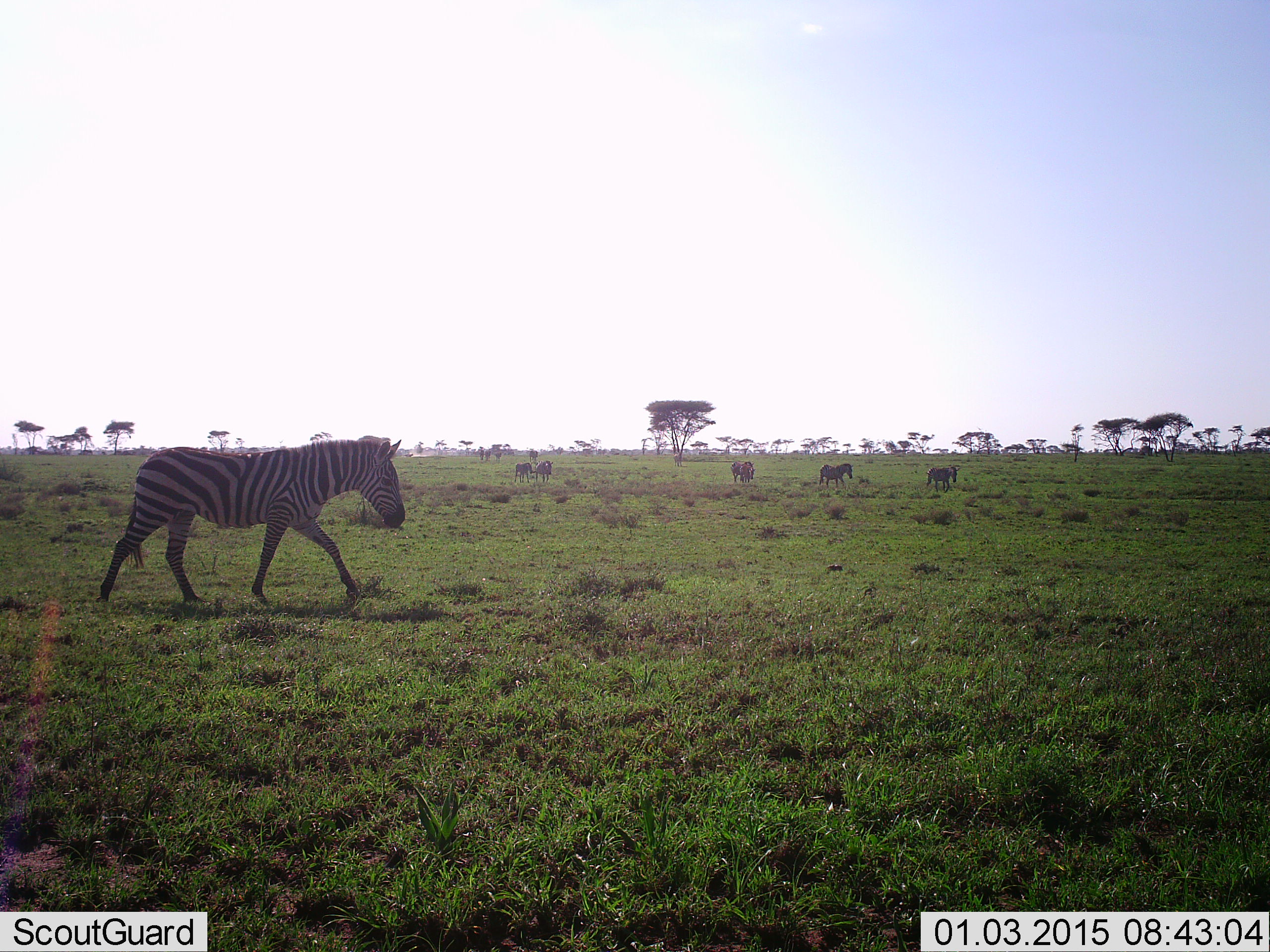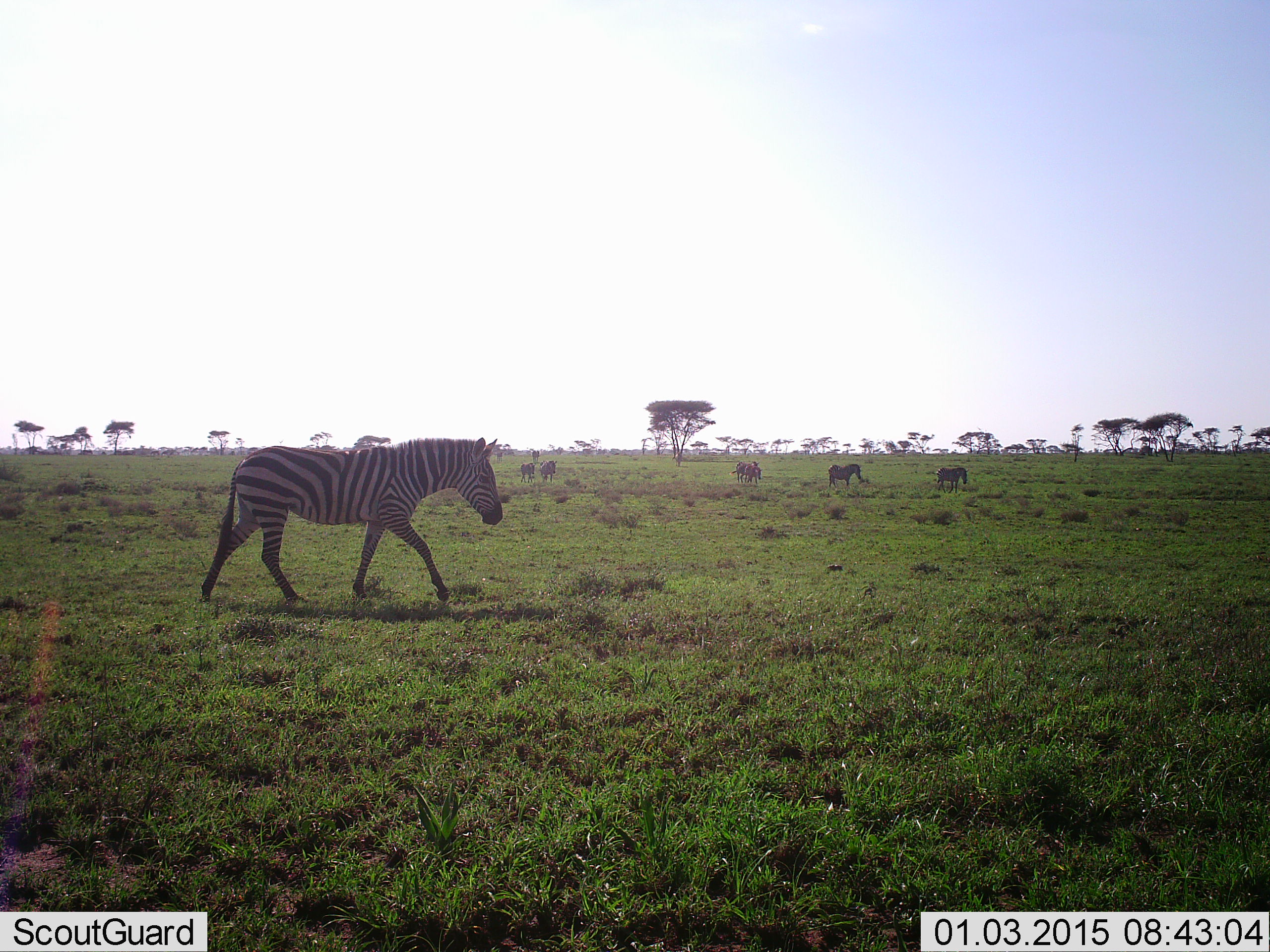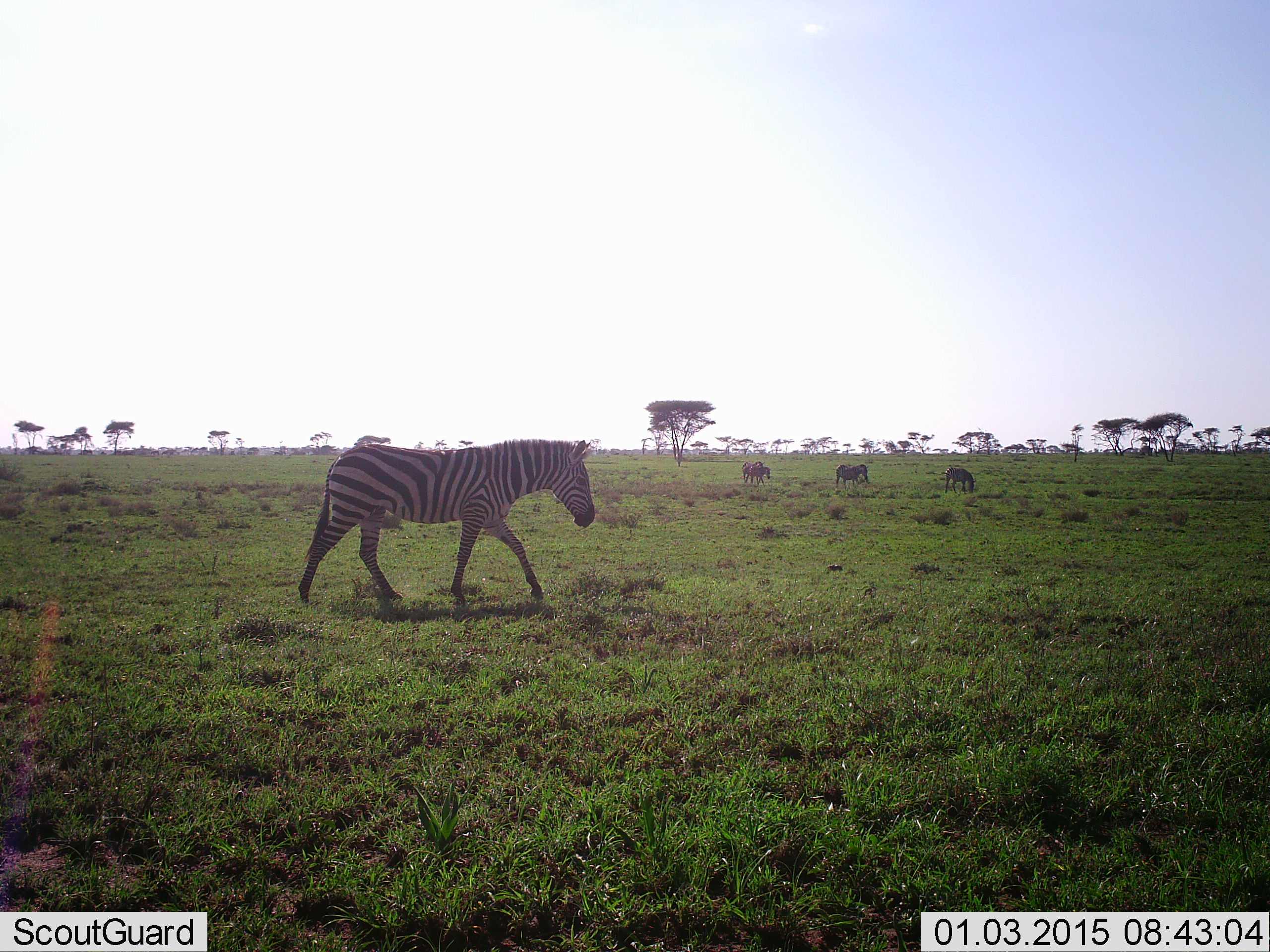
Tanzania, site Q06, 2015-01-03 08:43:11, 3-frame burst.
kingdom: Animalia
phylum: Chordata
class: Mammalia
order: Perissodactyla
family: Equidae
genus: Equus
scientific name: Equus quagga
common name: plains zebra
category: zebra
Zebra (plains zebra) (Equus quagga), count 6. Behavior (volunteer vote fractions): standing 20%, resting 0%, moving 90%, interacting 0%. Young present (vote fraction): 0%. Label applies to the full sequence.